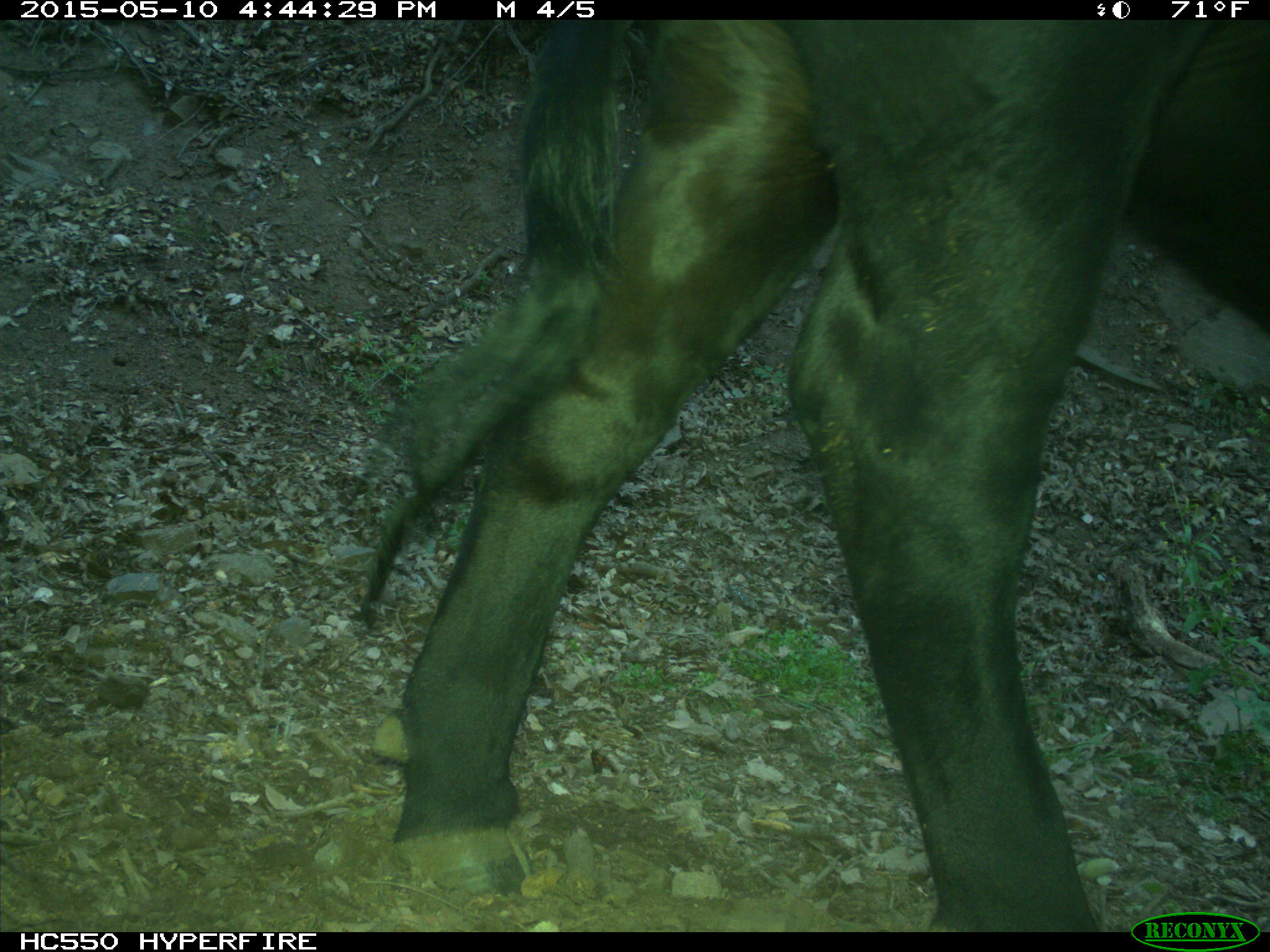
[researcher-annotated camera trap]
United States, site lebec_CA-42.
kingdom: Animalia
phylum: Chordata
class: Mammalia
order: Artiodactyla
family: Bovidae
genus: Bos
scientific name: Bos taurus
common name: domestic cow